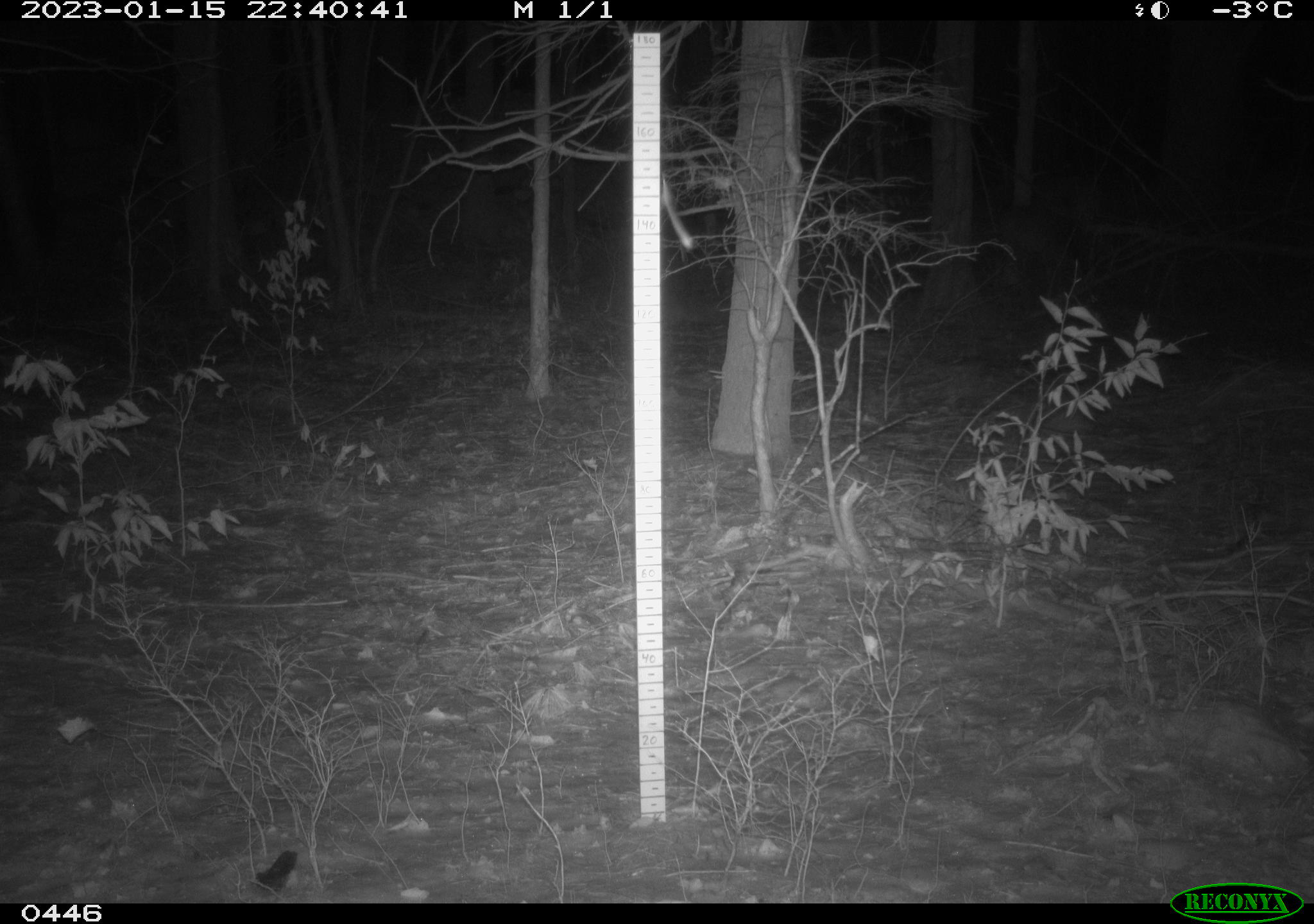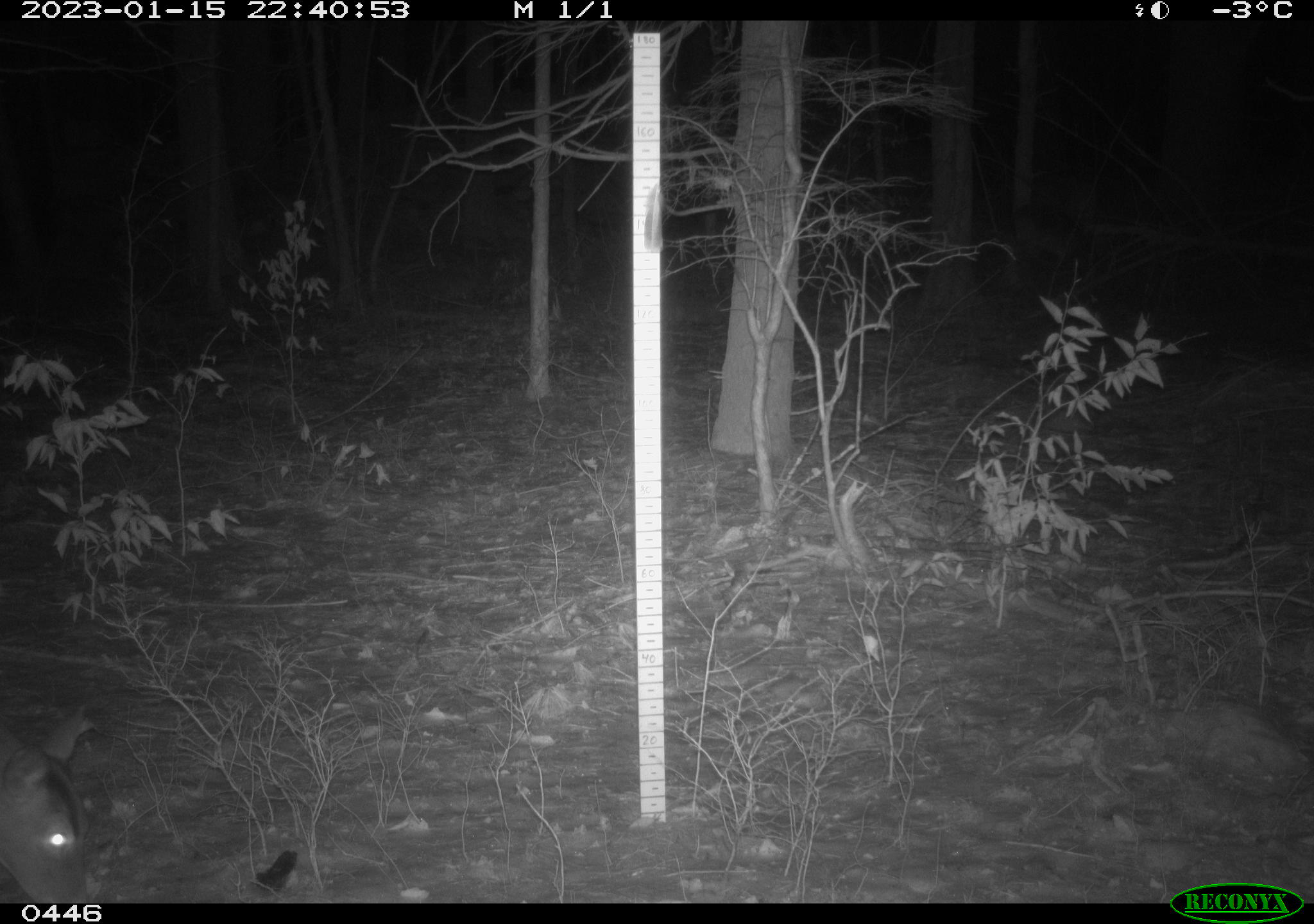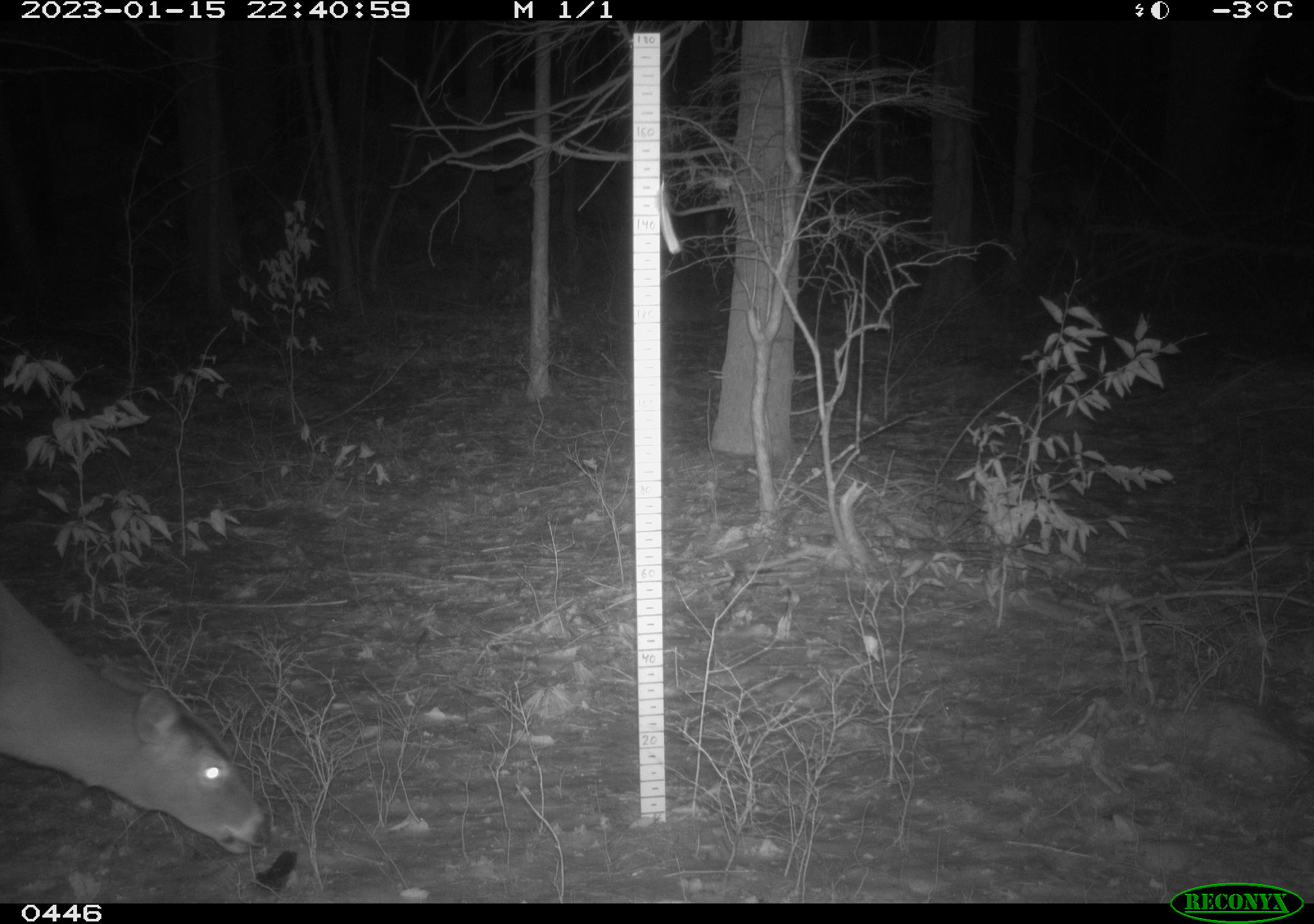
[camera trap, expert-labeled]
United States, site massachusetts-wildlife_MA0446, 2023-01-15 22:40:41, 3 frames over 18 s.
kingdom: Animalia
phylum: Chordata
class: Mammalia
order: Artiodactyla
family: Cervidae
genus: Odocoileus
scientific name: Odocoileus virginianus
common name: white-tailed deer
White-tailed deer (Odocoileus virginianus).